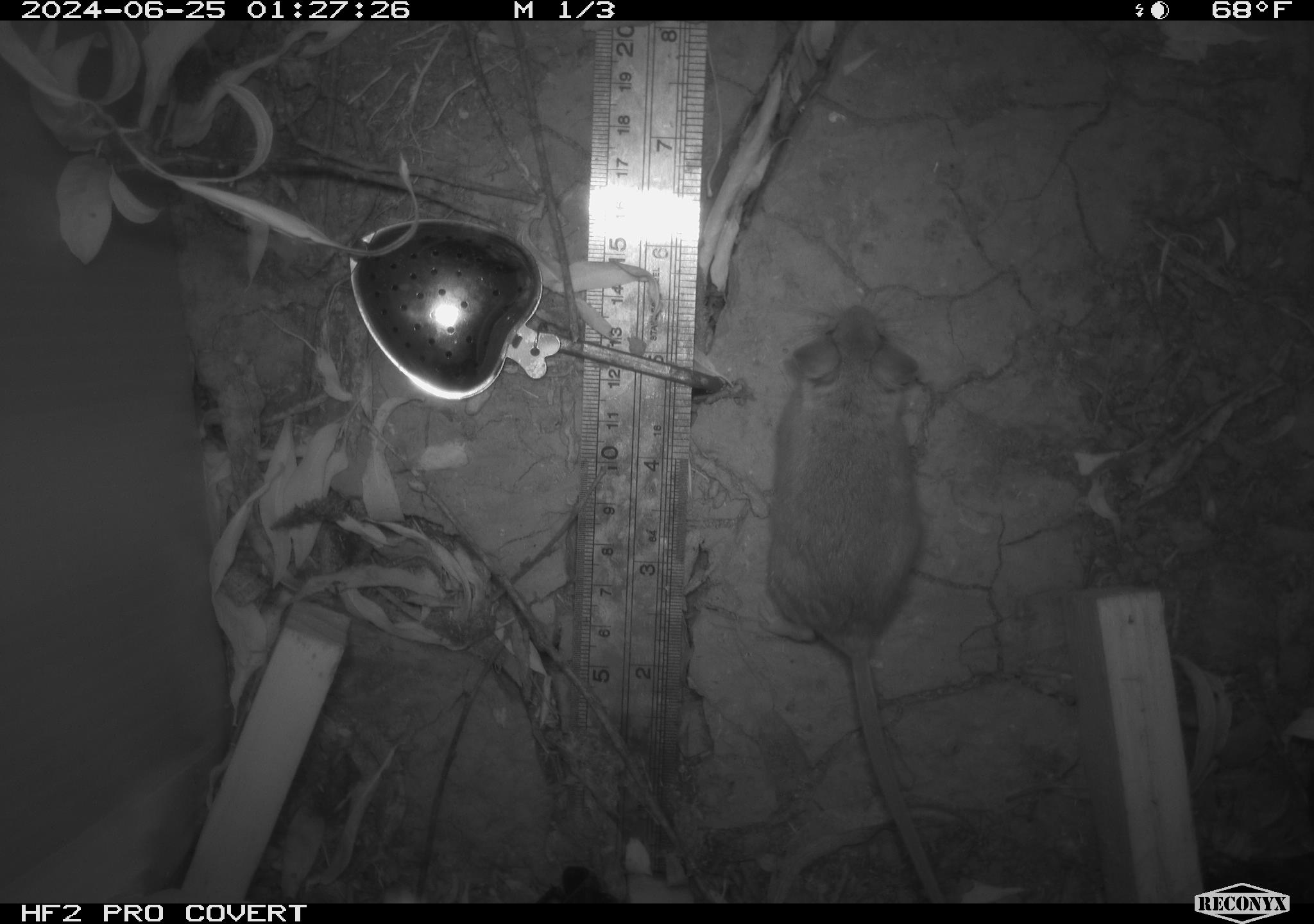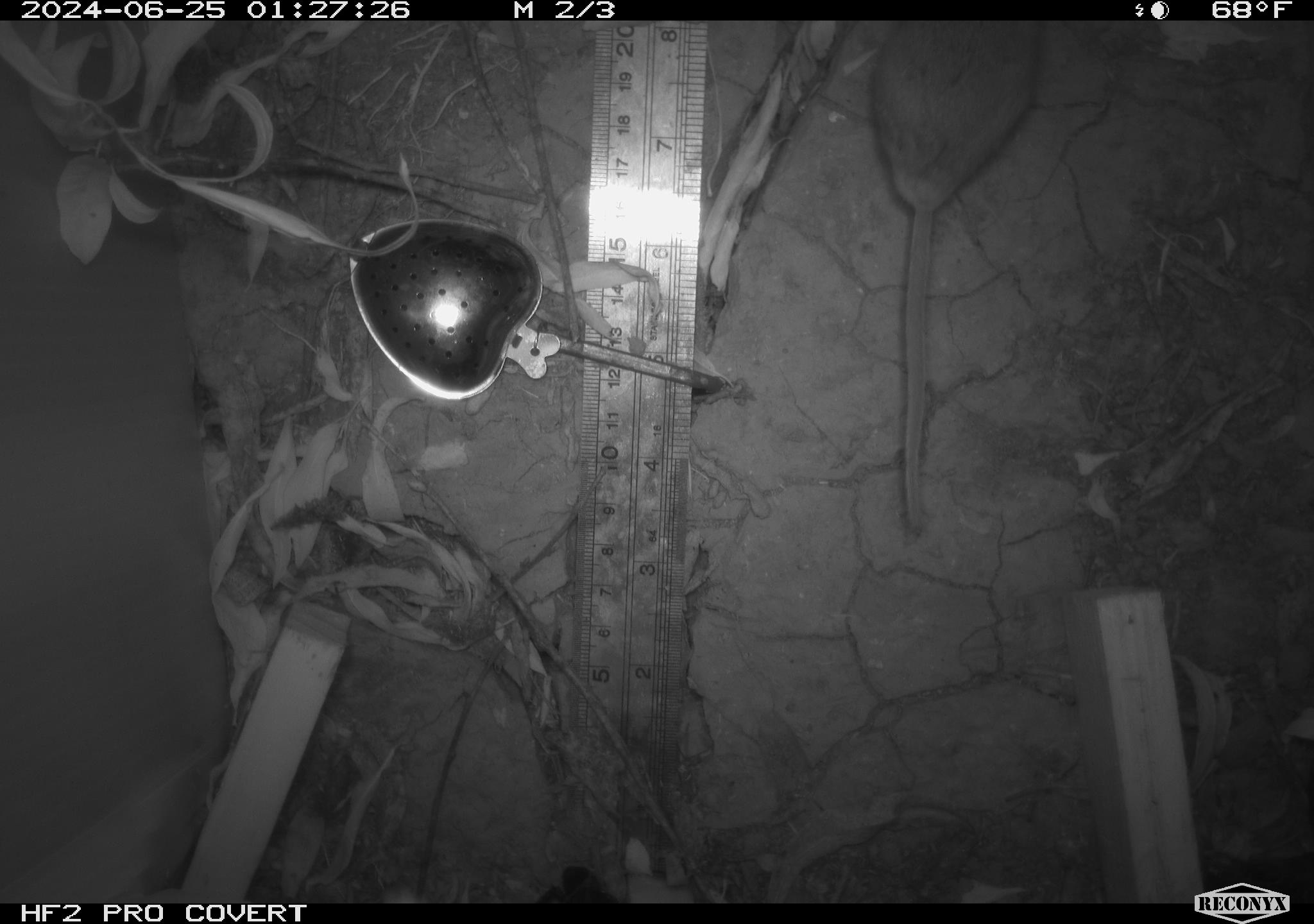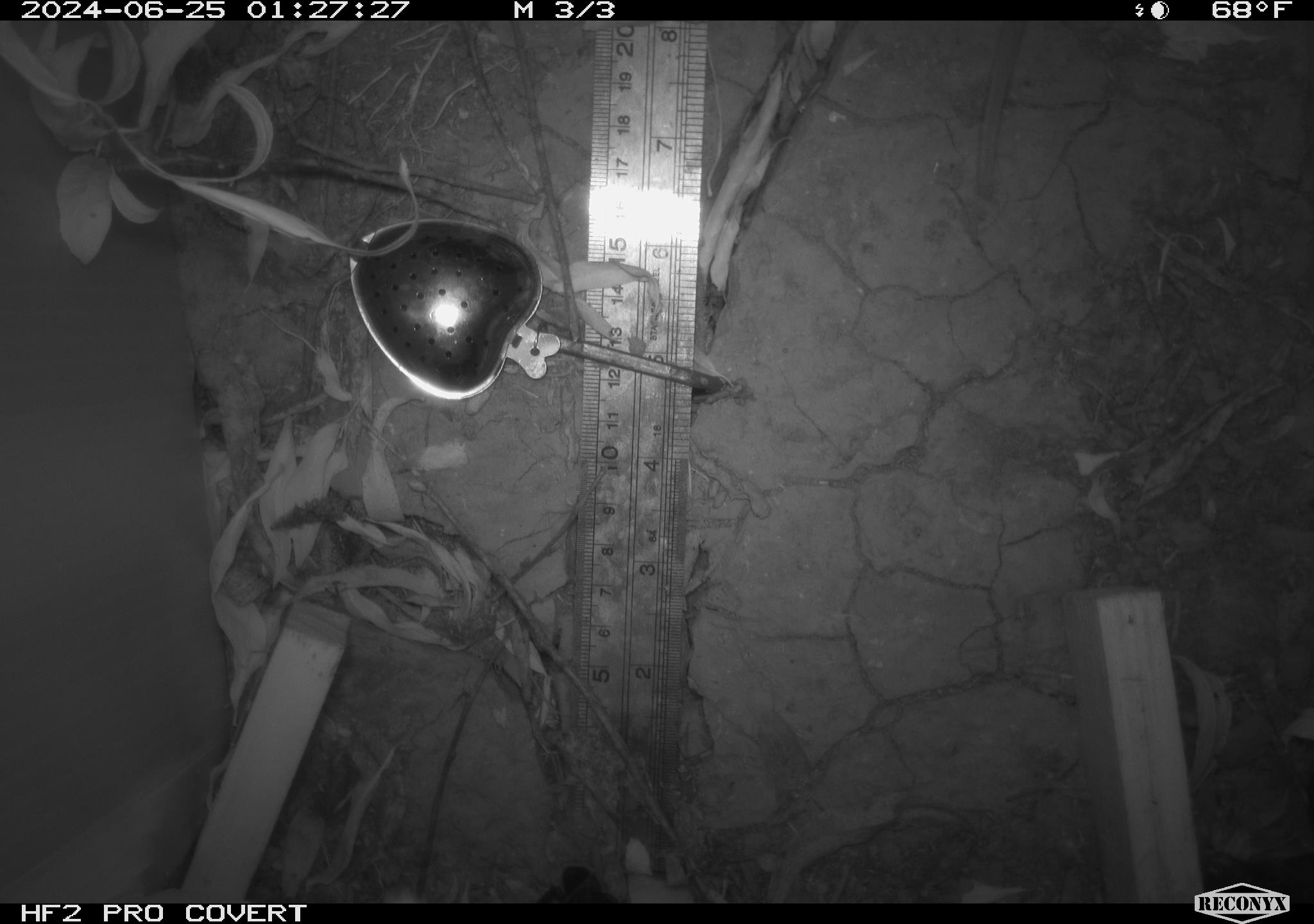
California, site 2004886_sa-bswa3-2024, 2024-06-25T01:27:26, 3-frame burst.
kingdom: Animalia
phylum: Chordata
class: Mammalia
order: Rodentia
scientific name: Rodentia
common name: mouse species